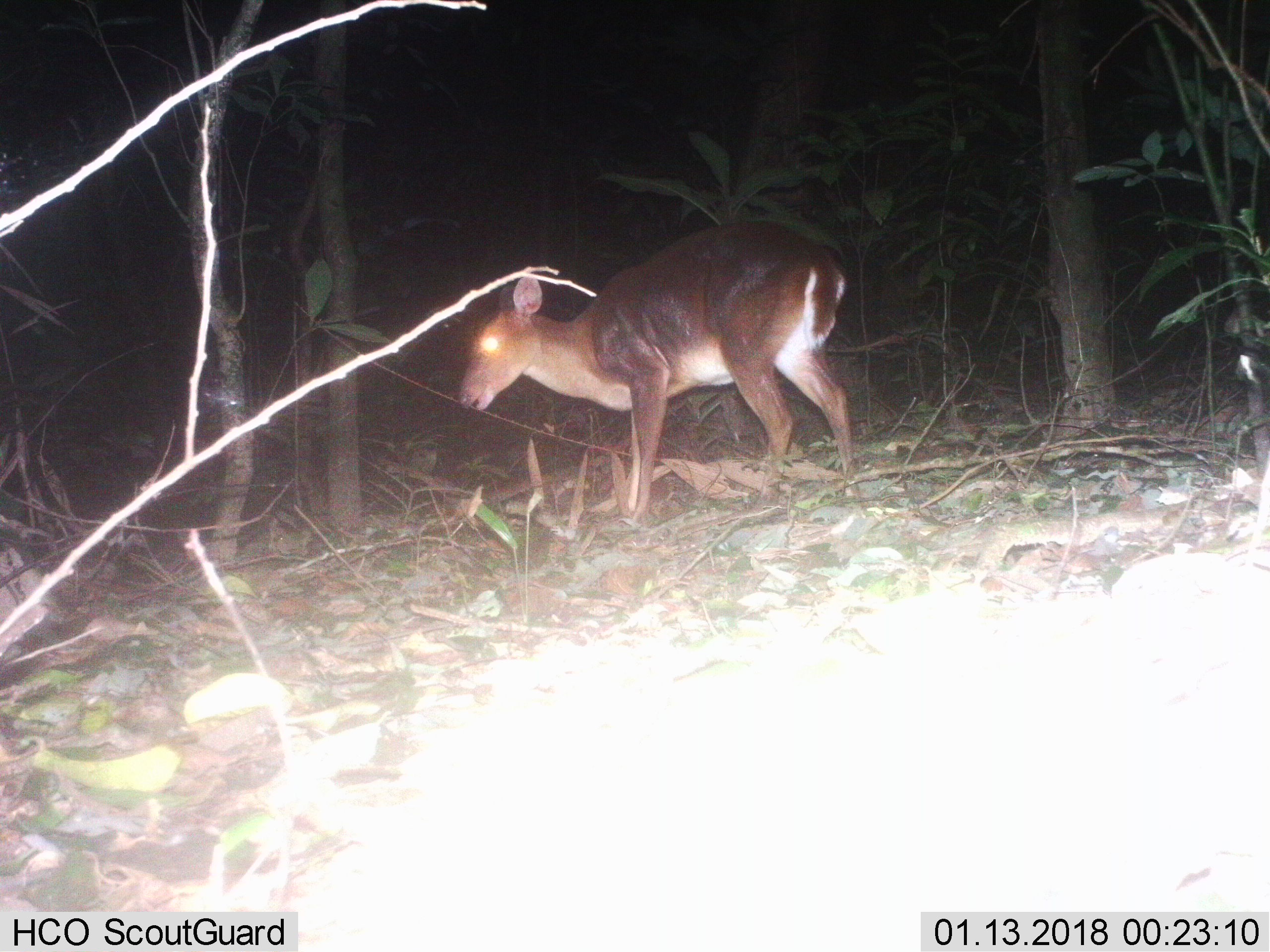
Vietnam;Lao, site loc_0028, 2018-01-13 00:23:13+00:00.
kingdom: Animalia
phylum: Chordata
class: Mammalia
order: Artiodactyla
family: Cervidae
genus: Muntiacus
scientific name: Muntiacus vuquangensis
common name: large-antlered muntjac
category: large antlered muntjac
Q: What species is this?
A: Large antlered muntjac (large-antlered muntjac) (Muntiacus vuquangensis).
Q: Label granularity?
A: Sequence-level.